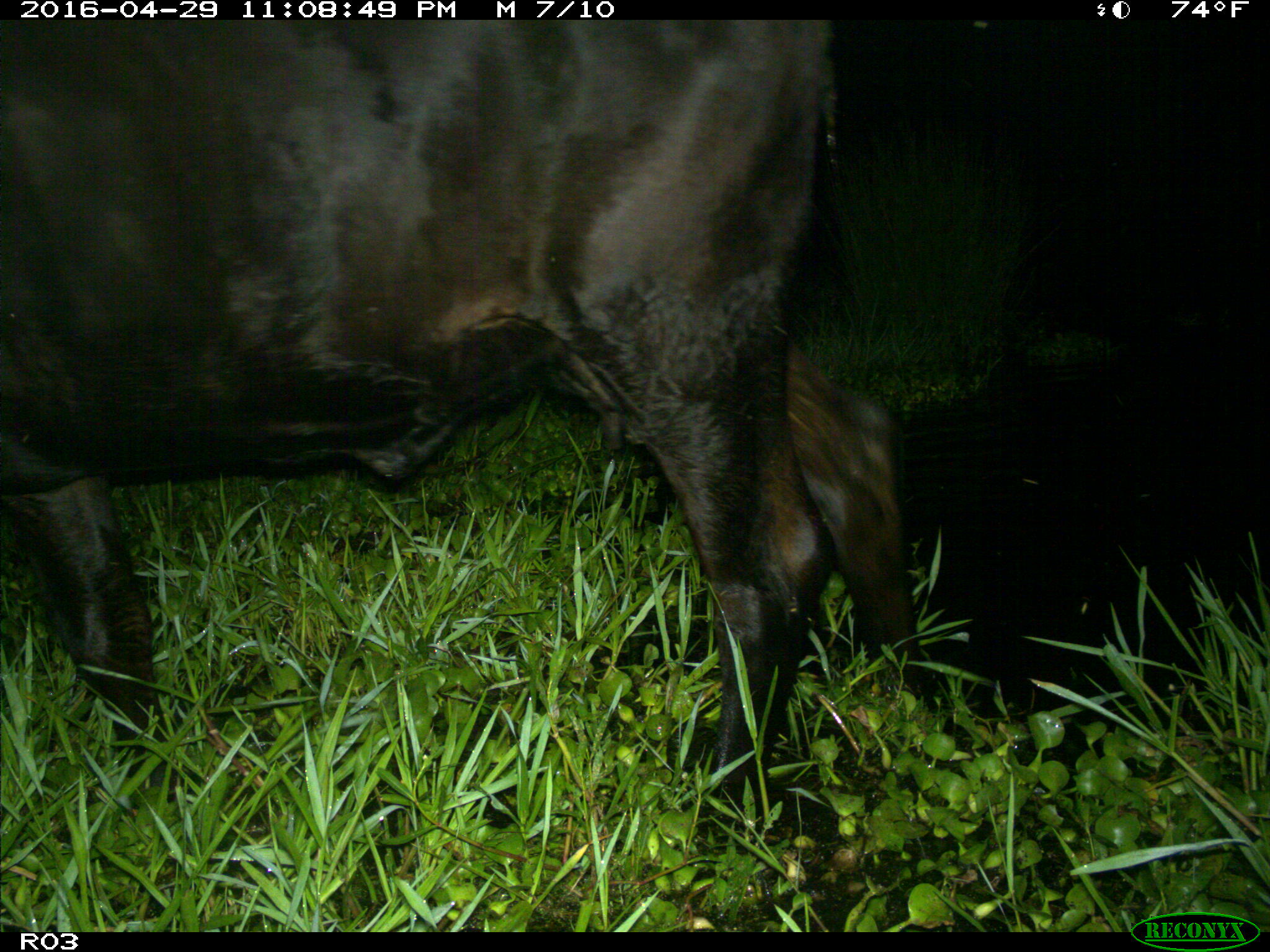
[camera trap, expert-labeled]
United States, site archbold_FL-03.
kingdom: Animalia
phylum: Chordata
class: Mammalia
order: Artiodactyla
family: Bovidae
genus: Bos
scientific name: Bos taurus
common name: domestic cow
Bos taurus (domestic cow).